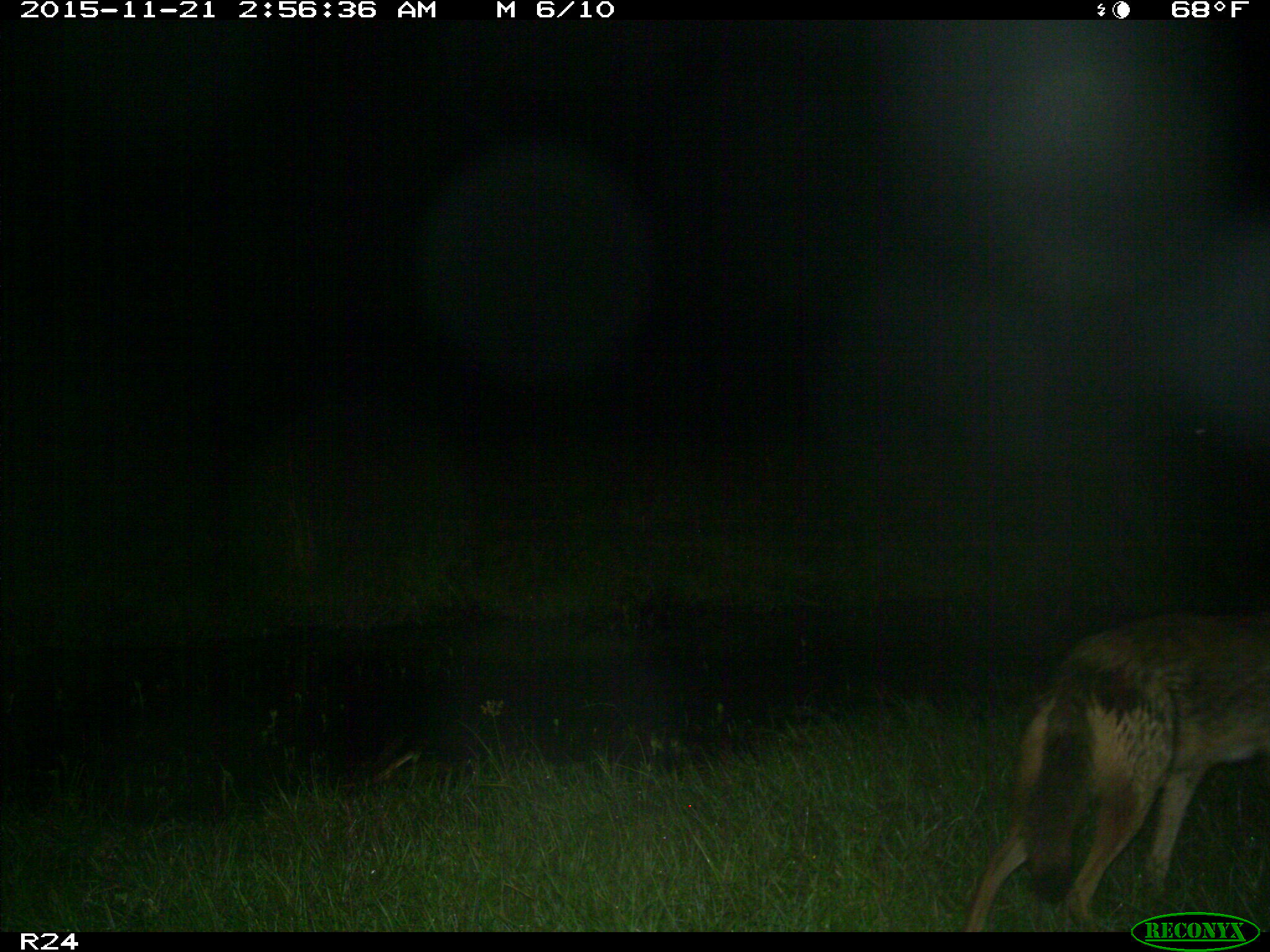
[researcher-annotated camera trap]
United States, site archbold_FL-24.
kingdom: Animalia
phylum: Chordata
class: Mammalia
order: Carnivora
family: Canidae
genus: Canis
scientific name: Canis latrans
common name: coyote